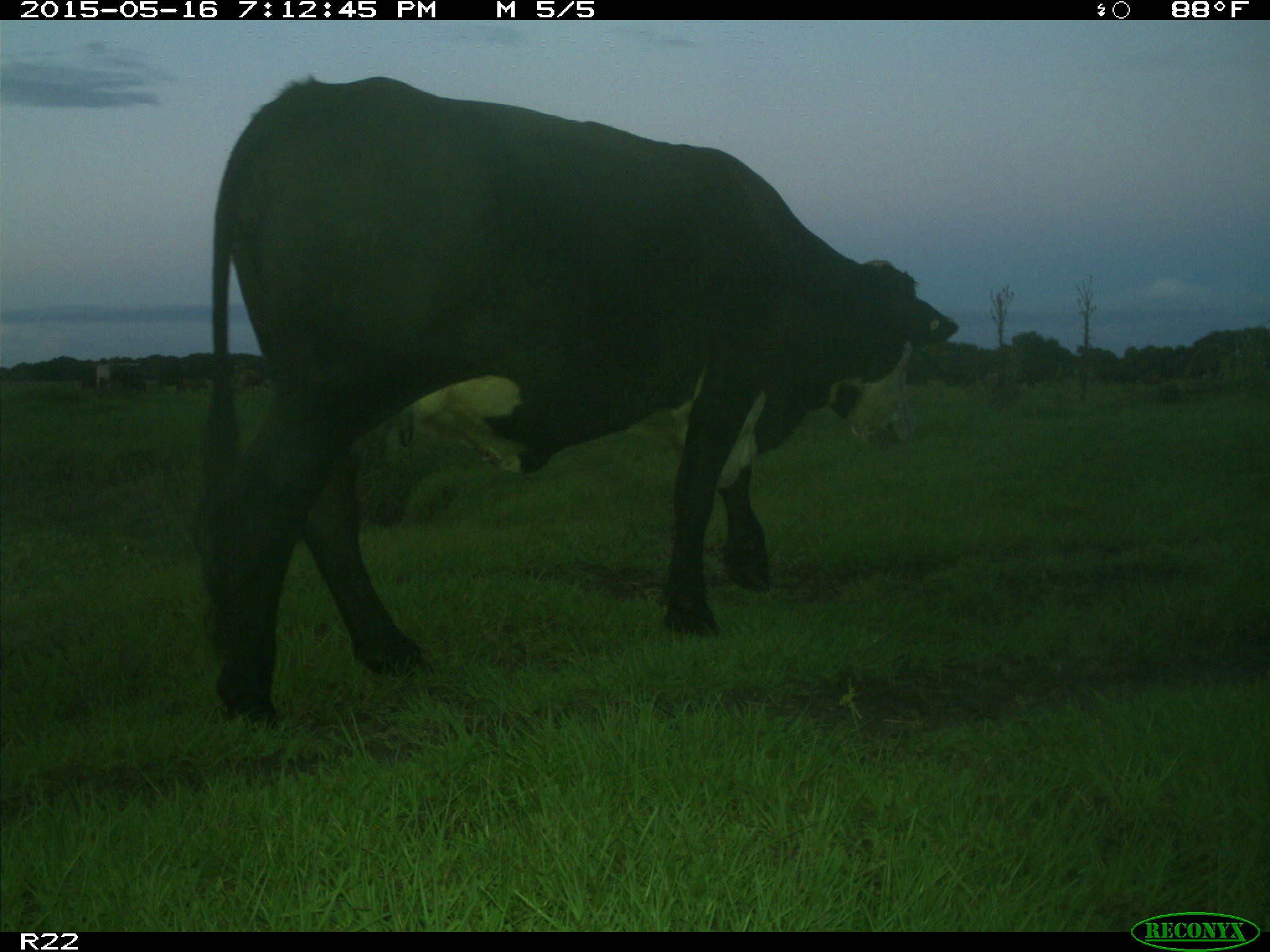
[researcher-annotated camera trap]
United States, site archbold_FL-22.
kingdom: Animalia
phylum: Chordata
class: Mammalia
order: Artiodactyla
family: Bovidae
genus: Bos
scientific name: Bos taurus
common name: domestic cow